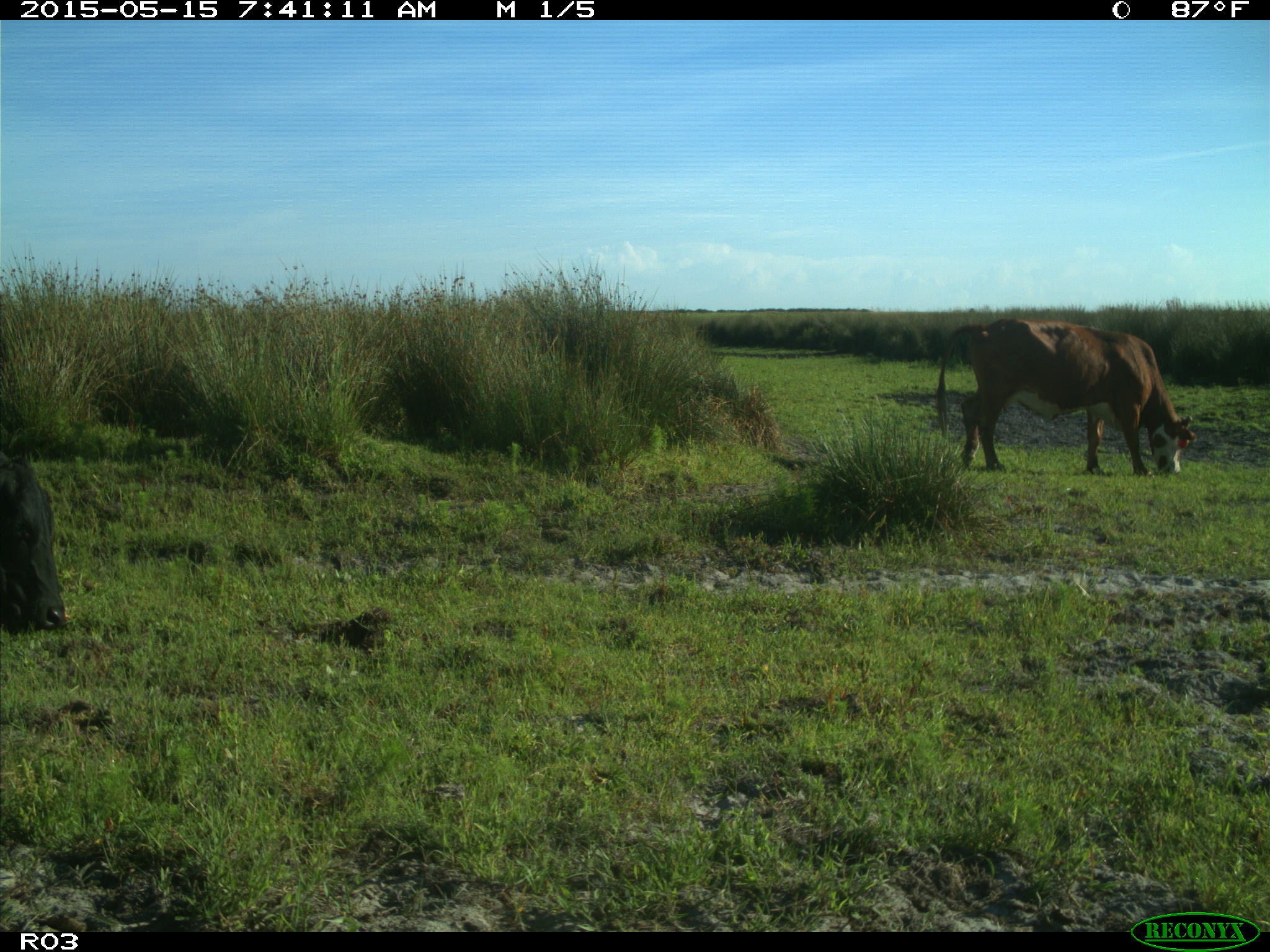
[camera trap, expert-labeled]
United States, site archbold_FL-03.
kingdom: Animalia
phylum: Chordata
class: Mammalia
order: Artiodactyla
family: Bovidae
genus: Bos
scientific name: Bos taurus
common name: domestic cow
Bos taurus (domestic cow).